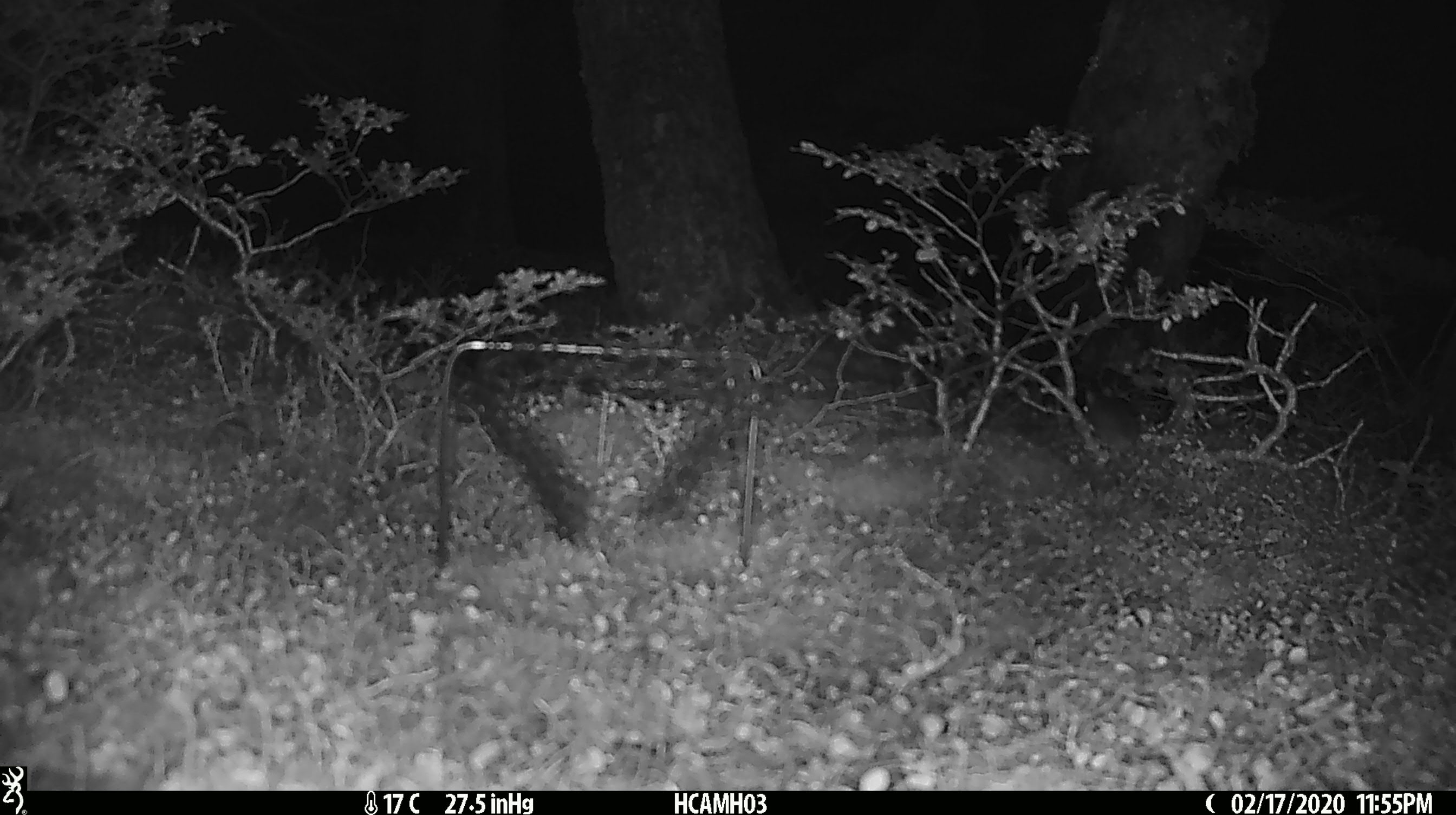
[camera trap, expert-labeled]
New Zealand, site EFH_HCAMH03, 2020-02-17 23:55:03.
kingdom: Animalia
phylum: Chordata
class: Mammalia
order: Rodentia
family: Muridae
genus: Mus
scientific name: Mus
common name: mouse